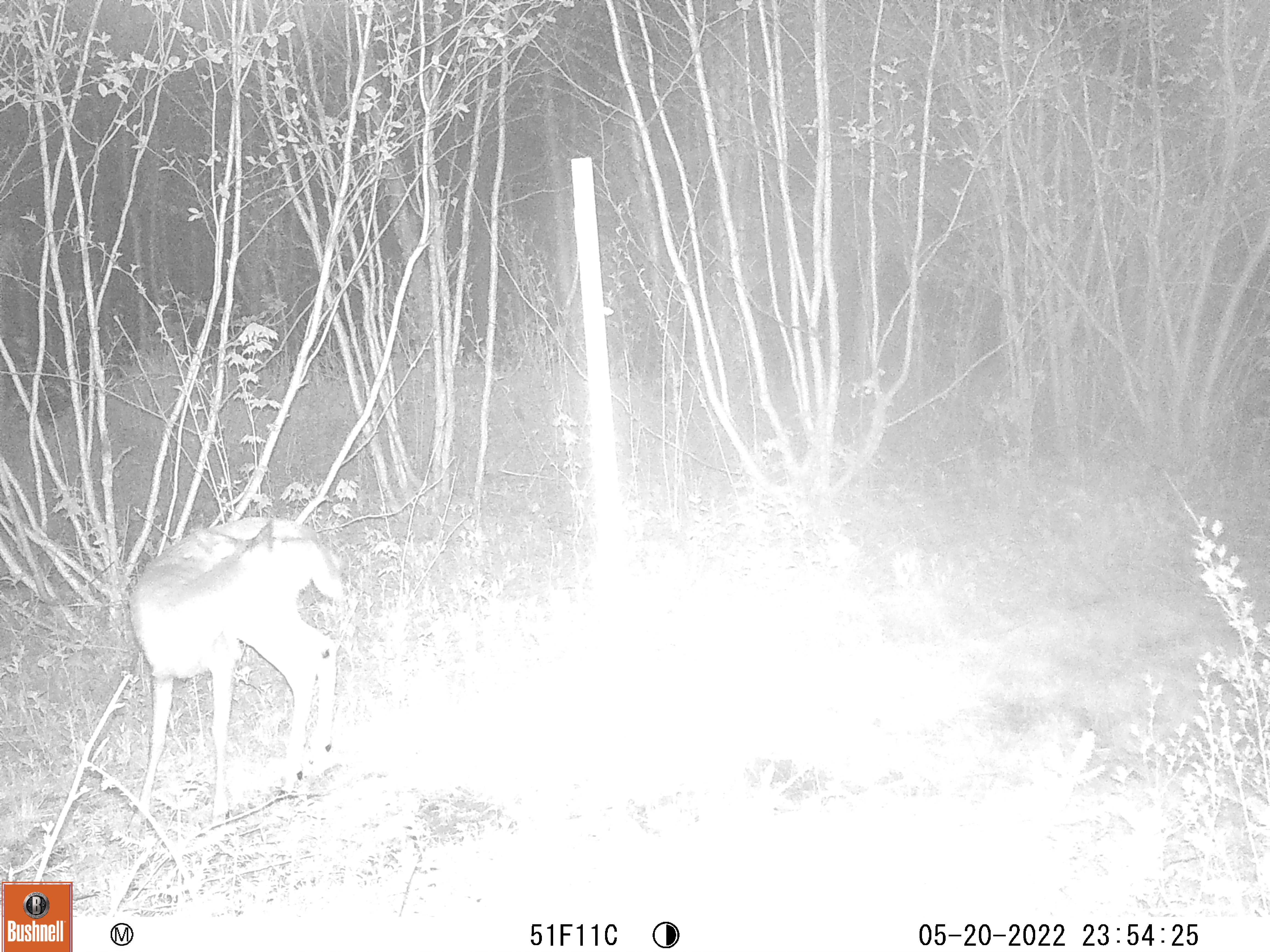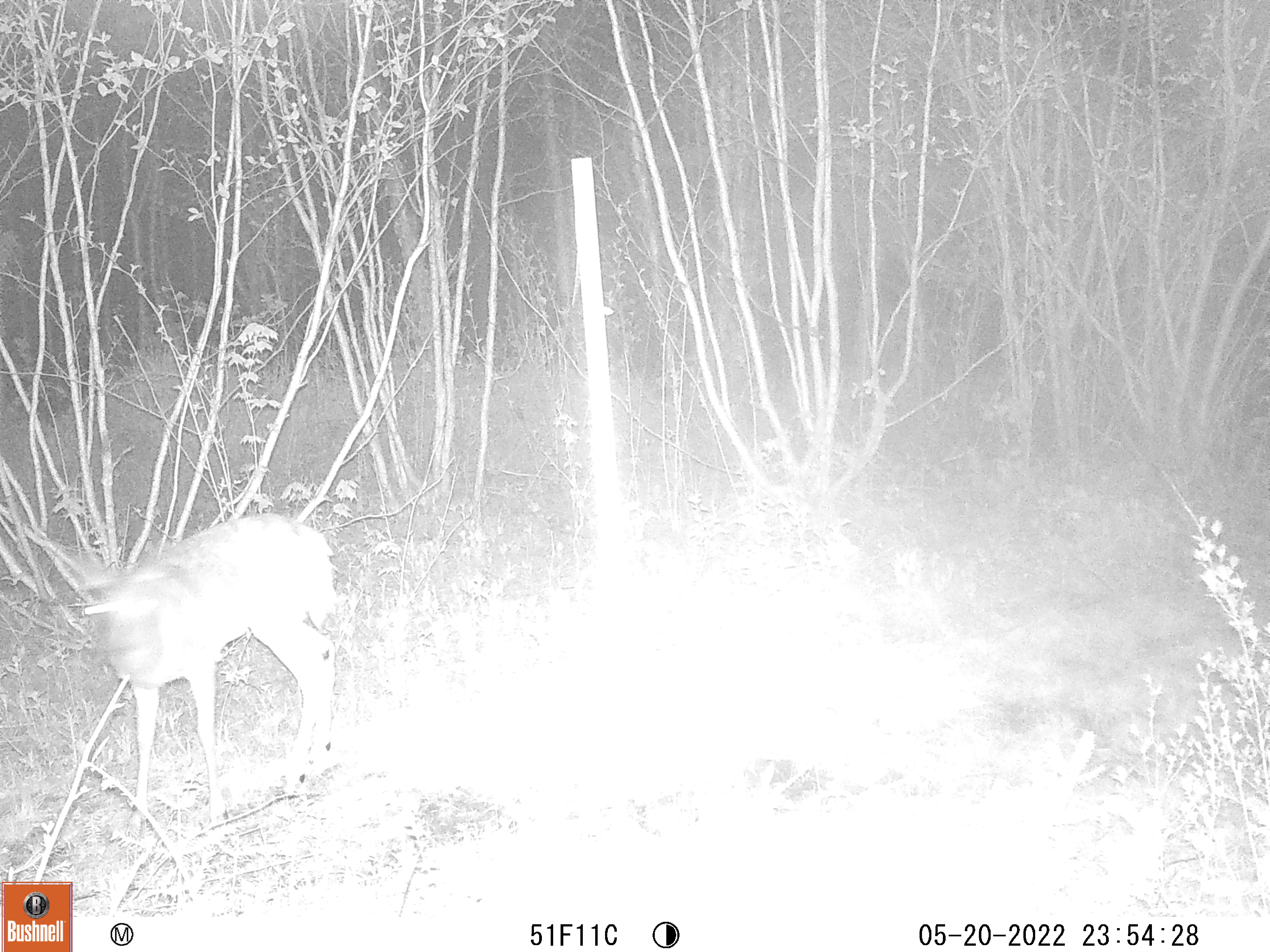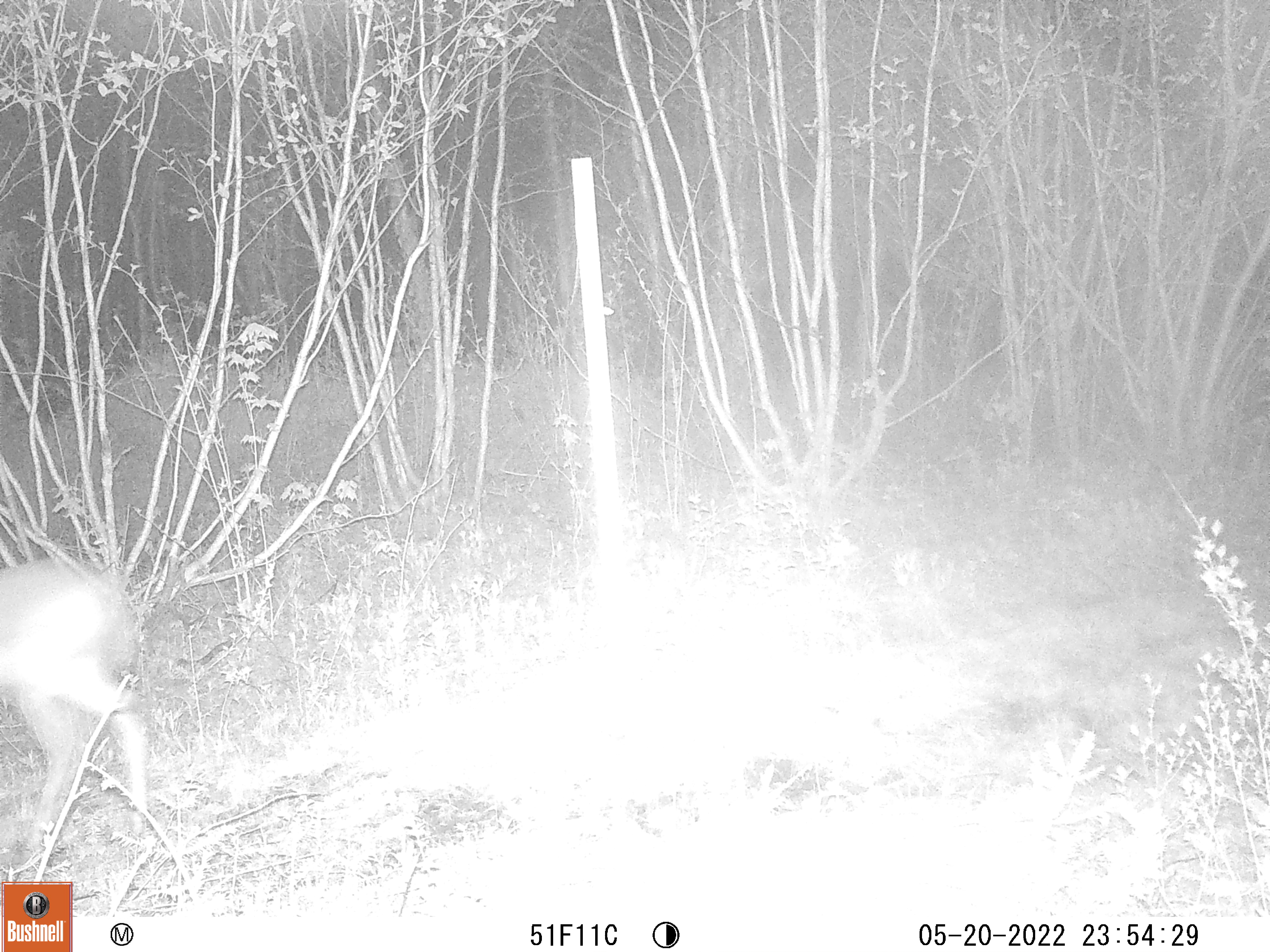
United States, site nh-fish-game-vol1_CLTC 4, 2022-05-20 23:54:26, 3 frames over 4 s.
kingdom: Animalia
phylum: Chordata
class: Mammalia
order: Artiodactyla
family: Cervidae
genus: Odocoileus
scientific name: Odocoileus virginianus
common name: white-tailed deer